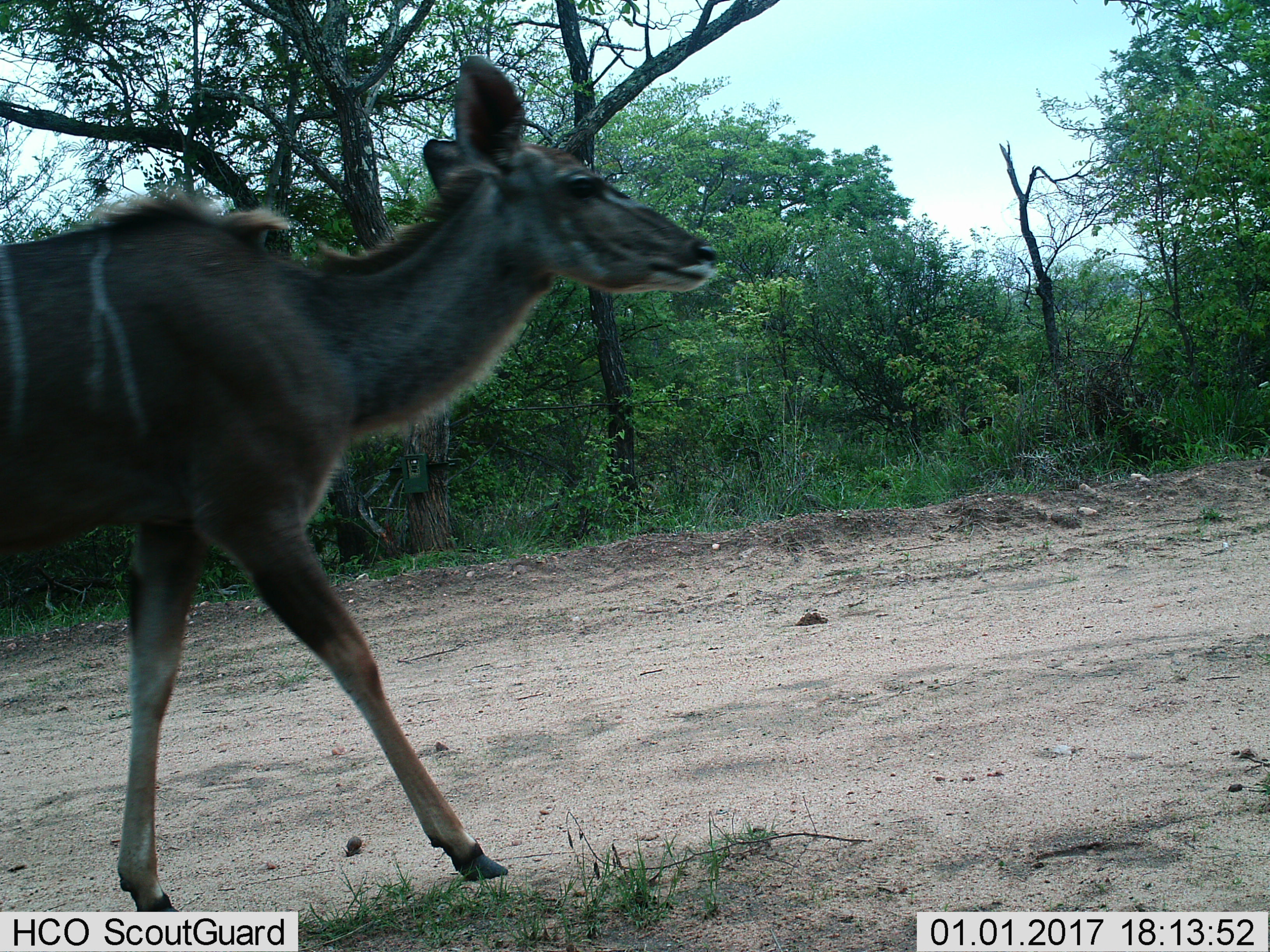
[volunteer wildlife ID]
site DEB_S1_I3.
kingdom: Animalia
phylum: Chordata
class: Mammalia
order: Artiodactyla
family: Bovidae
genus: Tragelaphus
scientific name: Tragelaphus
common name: kudu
Kudu (Tragelaphus), count 1. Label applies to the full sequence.